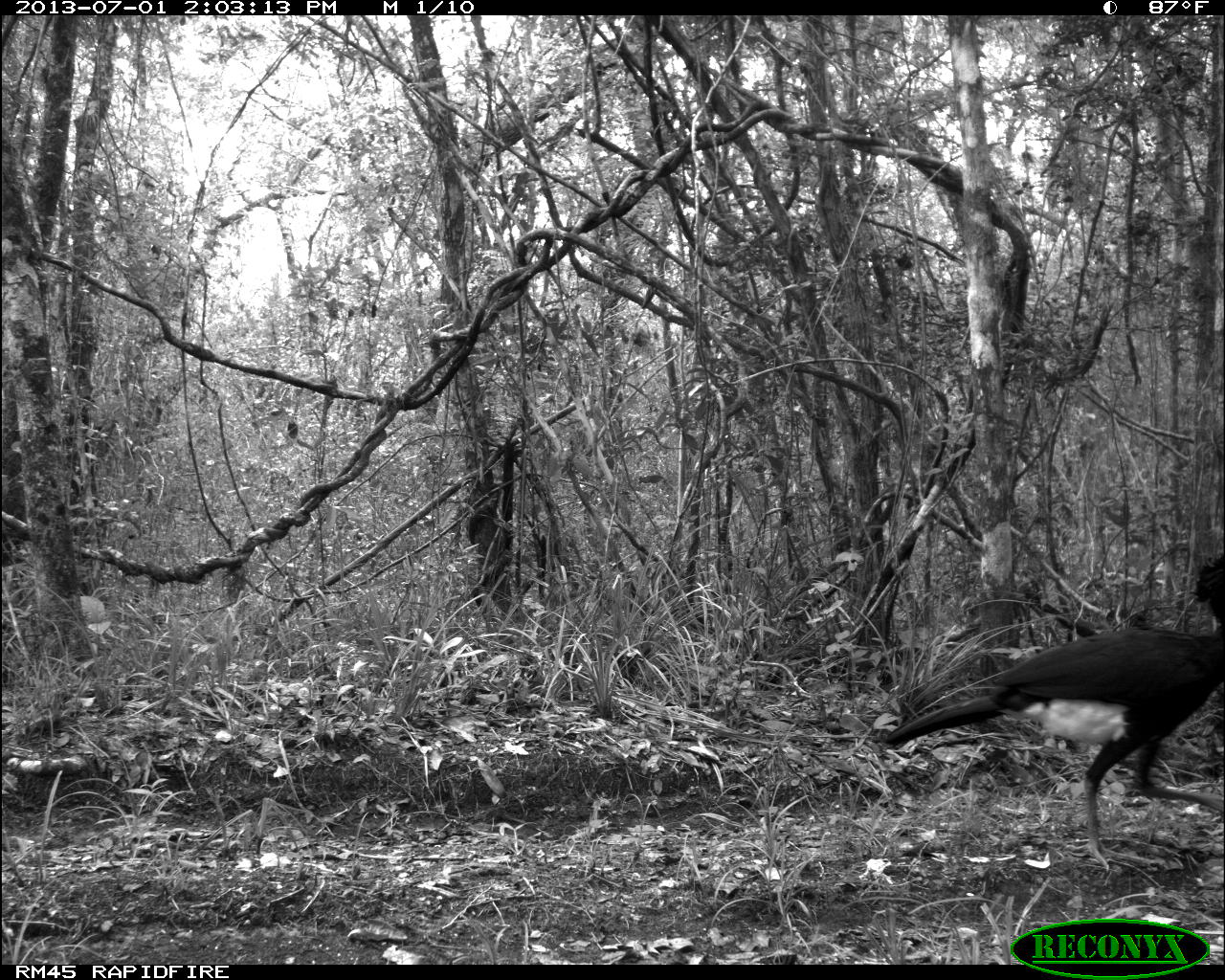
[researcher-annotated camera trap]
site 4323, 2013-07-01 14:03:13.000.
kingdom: Animalia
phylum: Chordata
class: Aves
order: Galliformes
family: Cracidae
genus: Crax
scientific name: Crax rubra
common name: great curassow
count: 1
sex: male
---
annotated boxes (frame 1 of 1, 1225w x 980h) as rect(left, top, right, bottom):
crax rubra: rect(883, 553, 1223, 870)